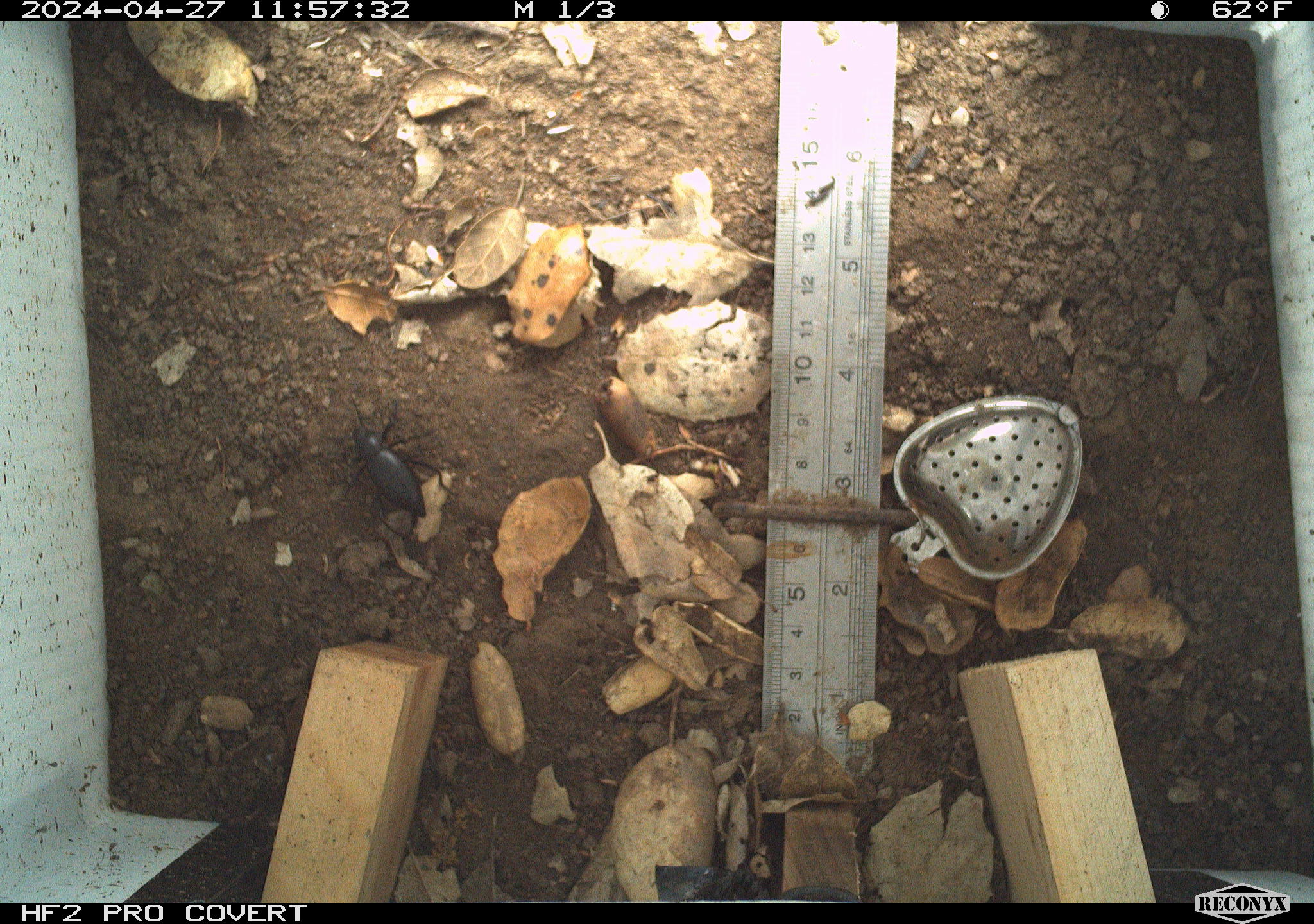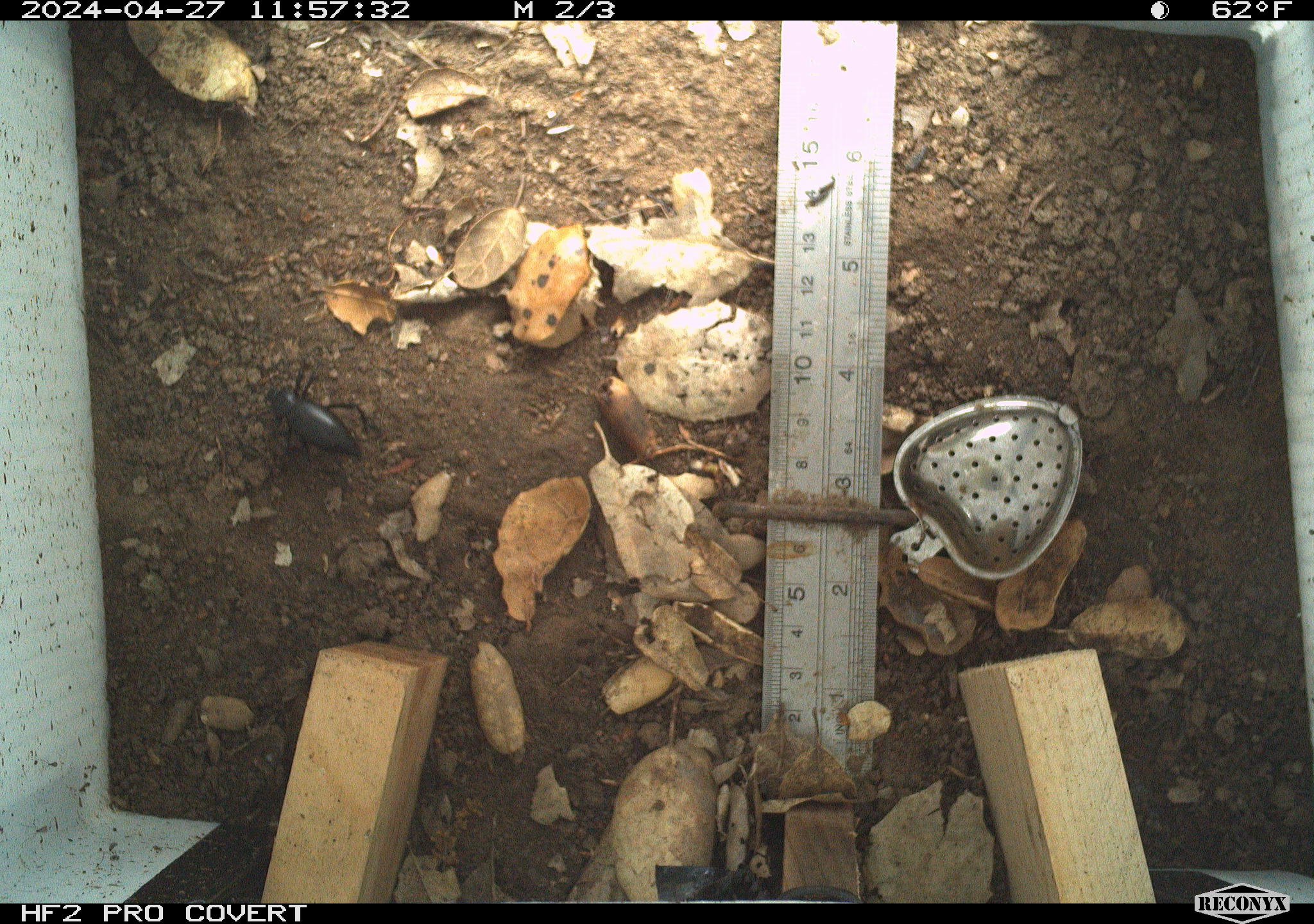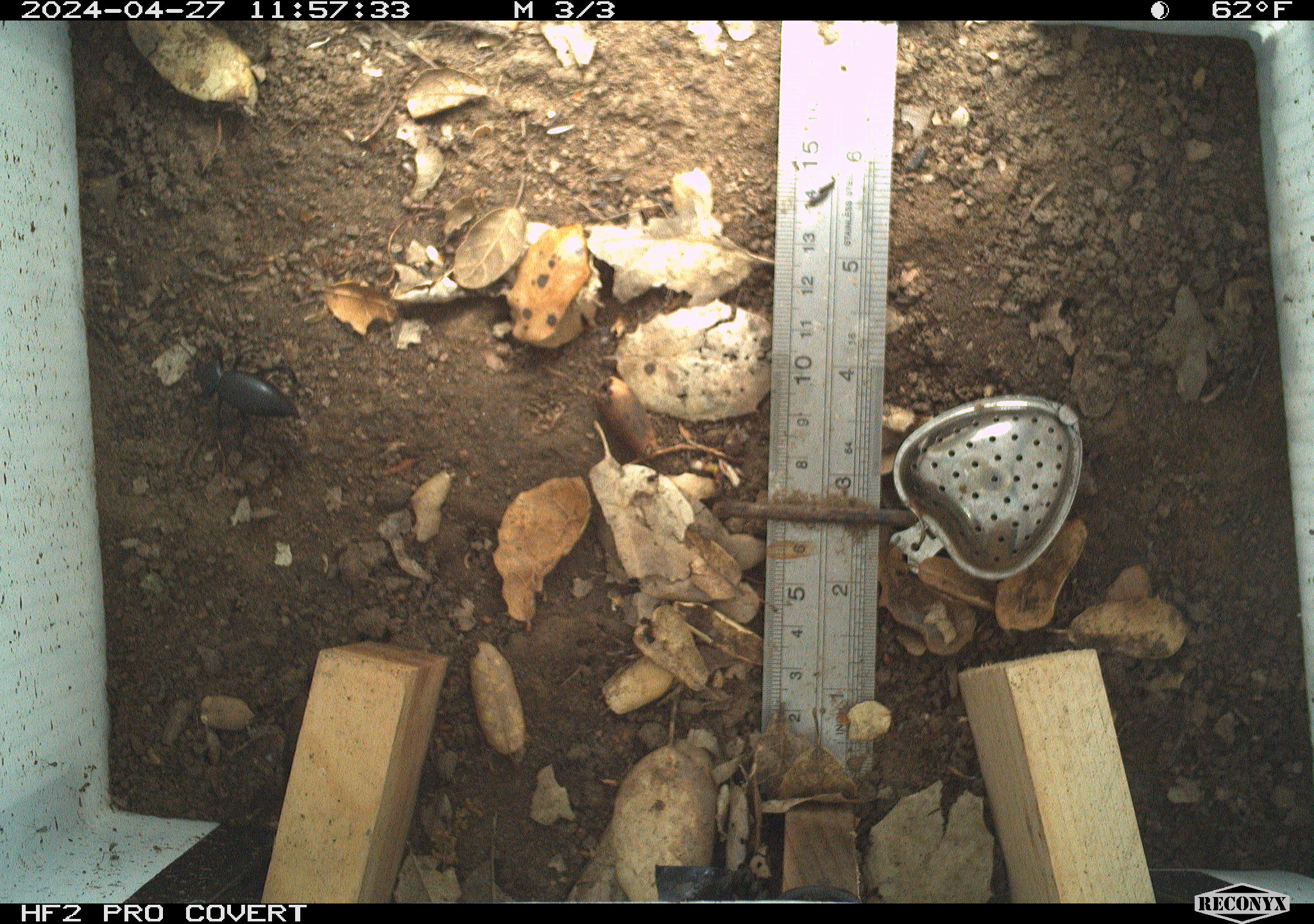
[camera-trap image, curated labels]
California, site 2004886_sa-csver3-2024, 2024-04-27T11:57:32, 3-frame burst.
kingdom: Animalia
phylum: Arthropoda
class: Insecta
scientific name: Insecta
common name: insect